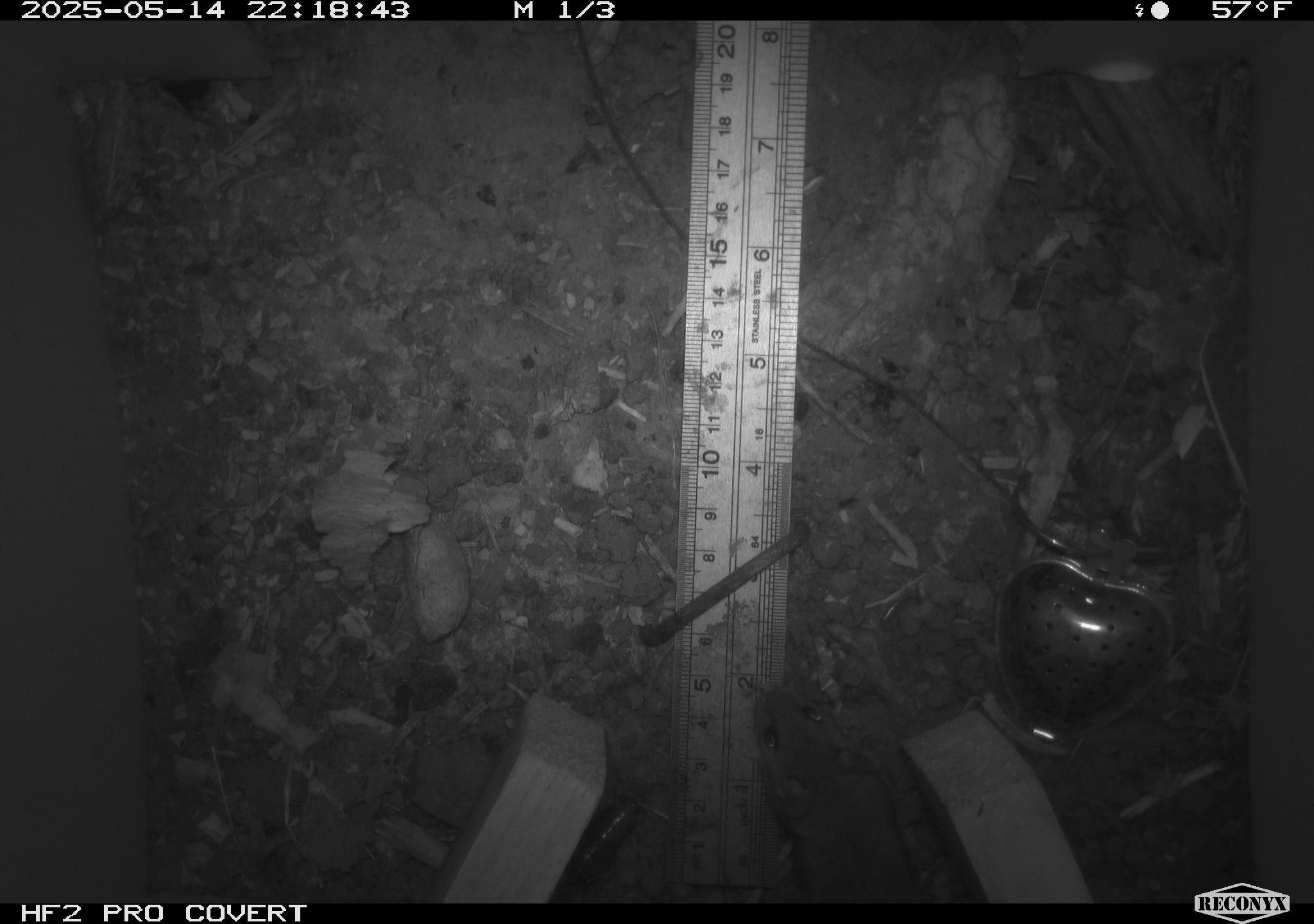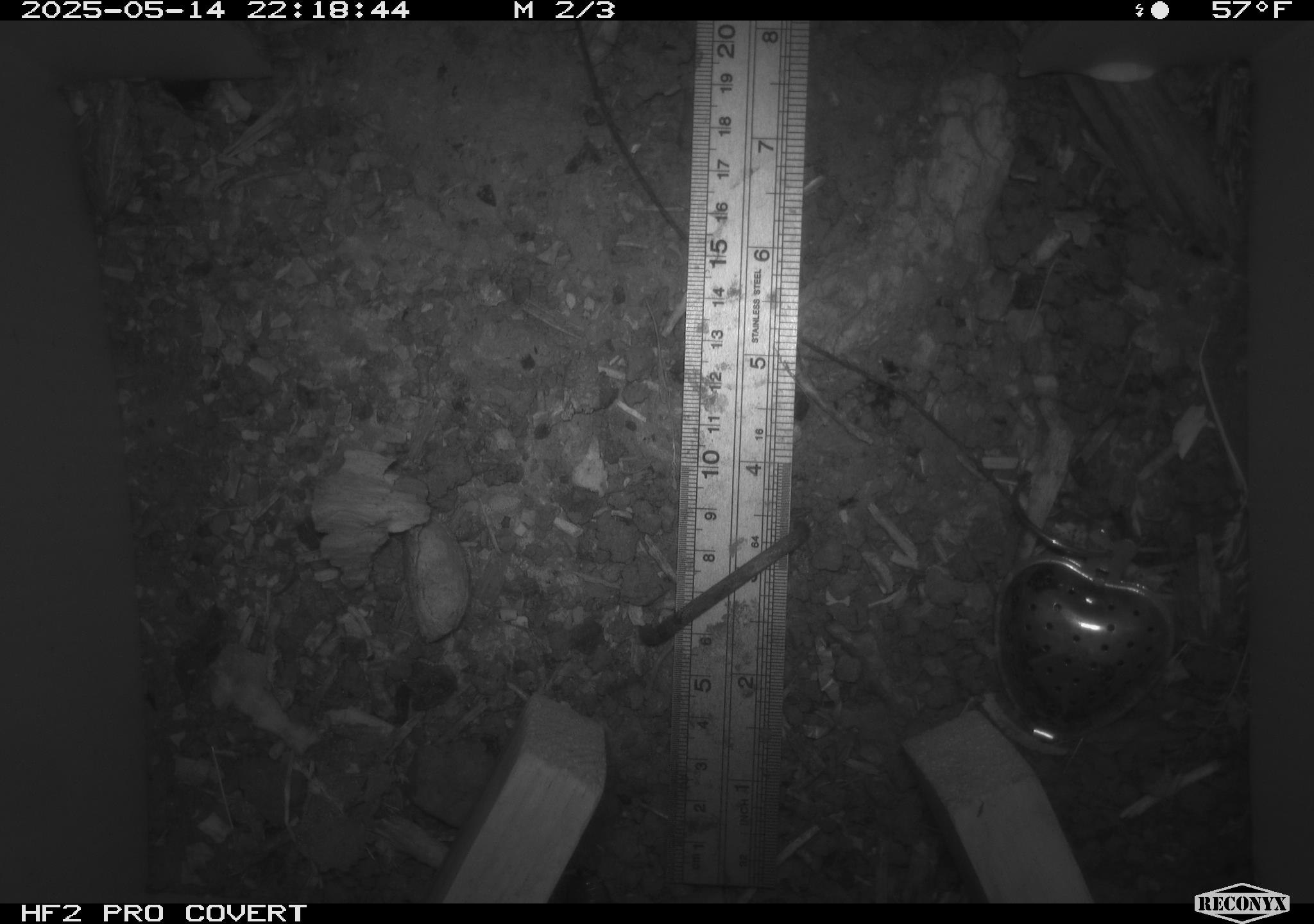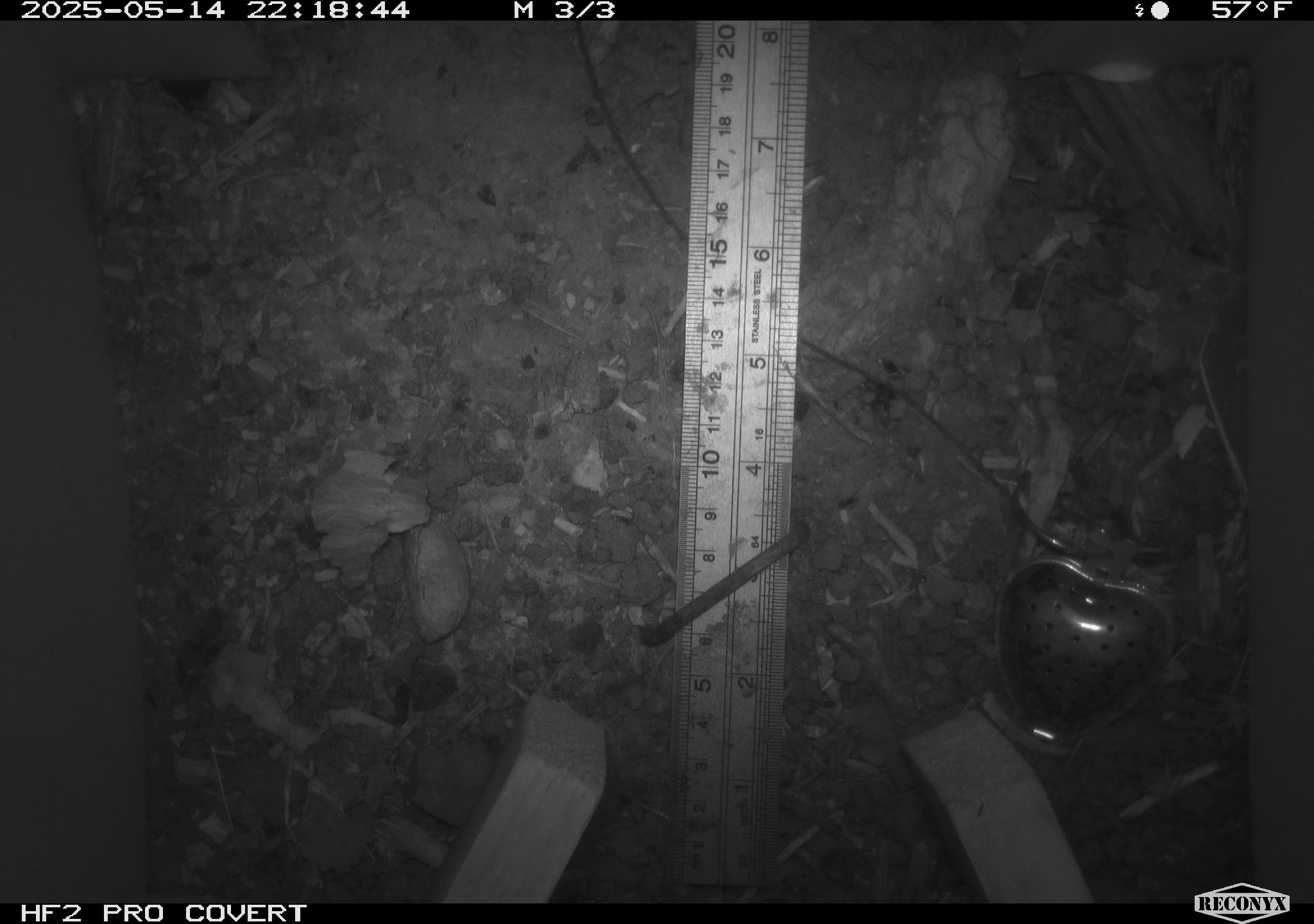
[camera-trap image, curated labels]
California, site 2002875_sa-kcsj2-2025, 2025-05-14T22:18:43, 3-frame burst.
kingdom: Animalia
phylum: Chordata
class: Mammalia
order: Rodentia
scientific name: Rodentia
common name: rodent